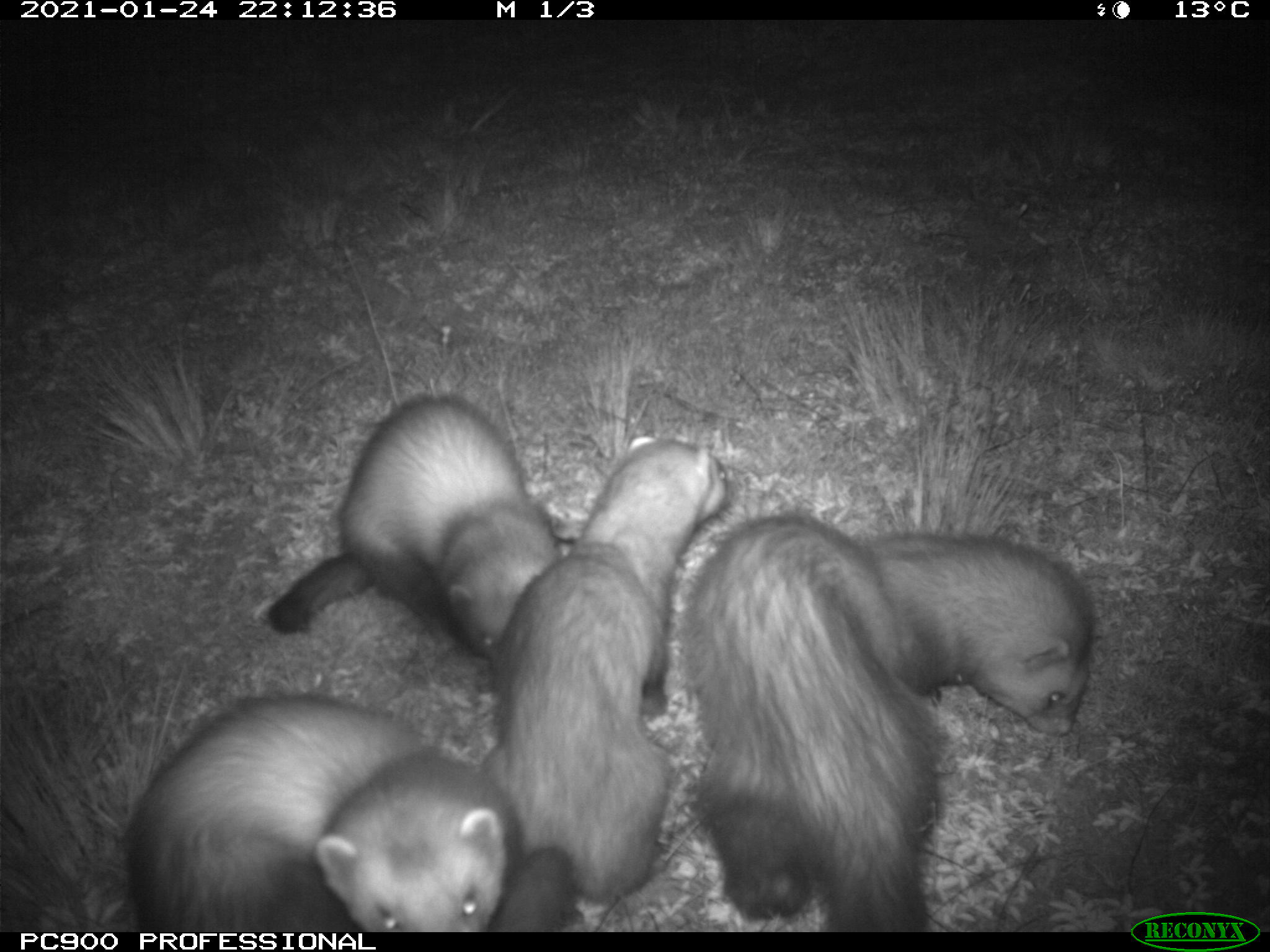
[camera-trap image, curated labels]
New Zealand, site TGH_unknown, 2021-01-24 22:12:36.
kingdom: Animalia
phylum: Chordata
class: Mammalia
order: Carnivora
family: Mustelidae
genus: Mustela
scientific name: Mustela furo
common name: ferret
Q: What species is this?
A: Ferret (Mustela furo).